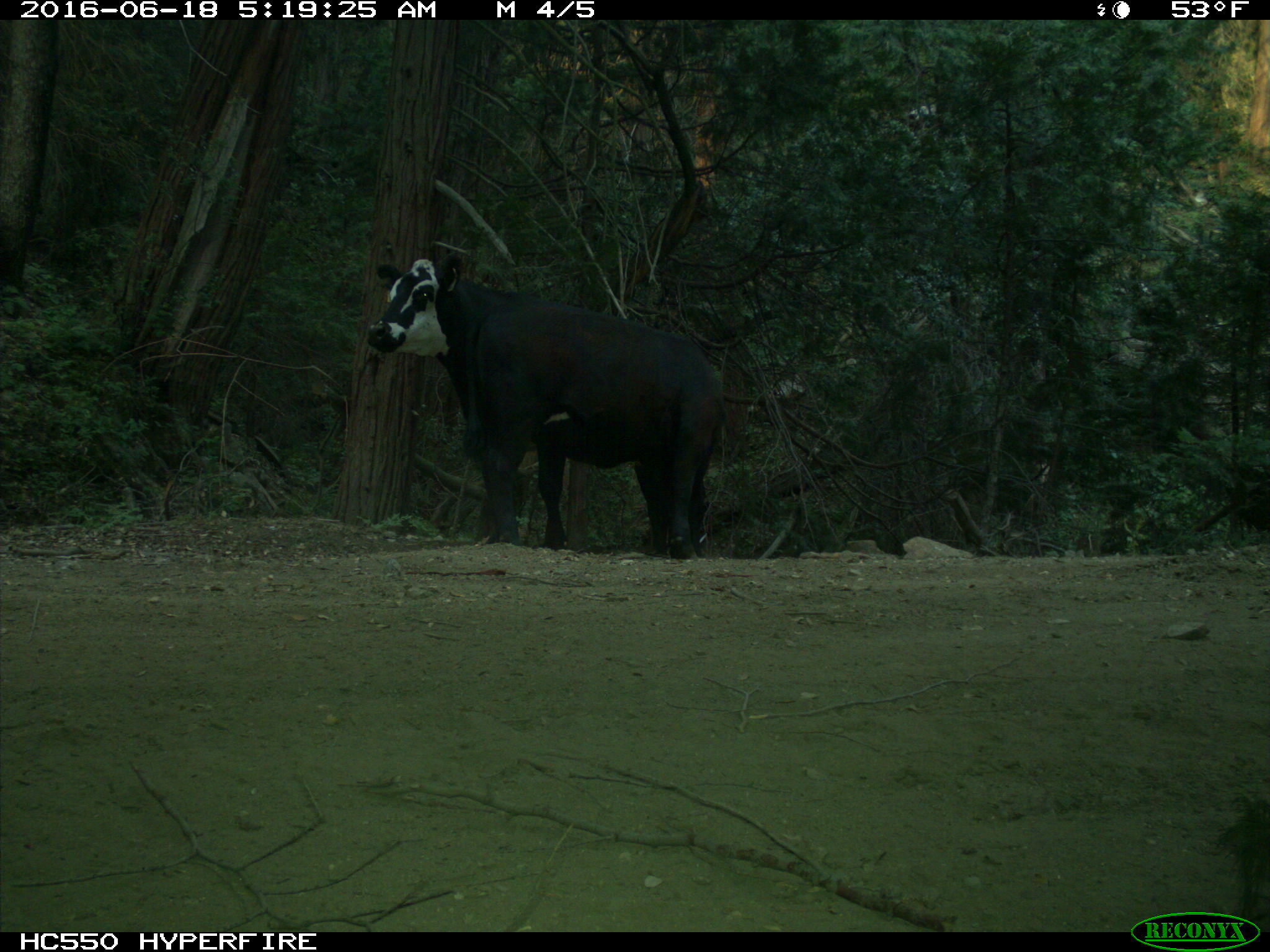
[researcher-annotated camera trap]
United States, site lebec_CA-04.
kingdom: Animalia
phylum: Chordata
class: Mammalia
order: Artiodactyla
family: Bovidae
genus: Bos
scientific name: Bos taurus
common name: domestic cow